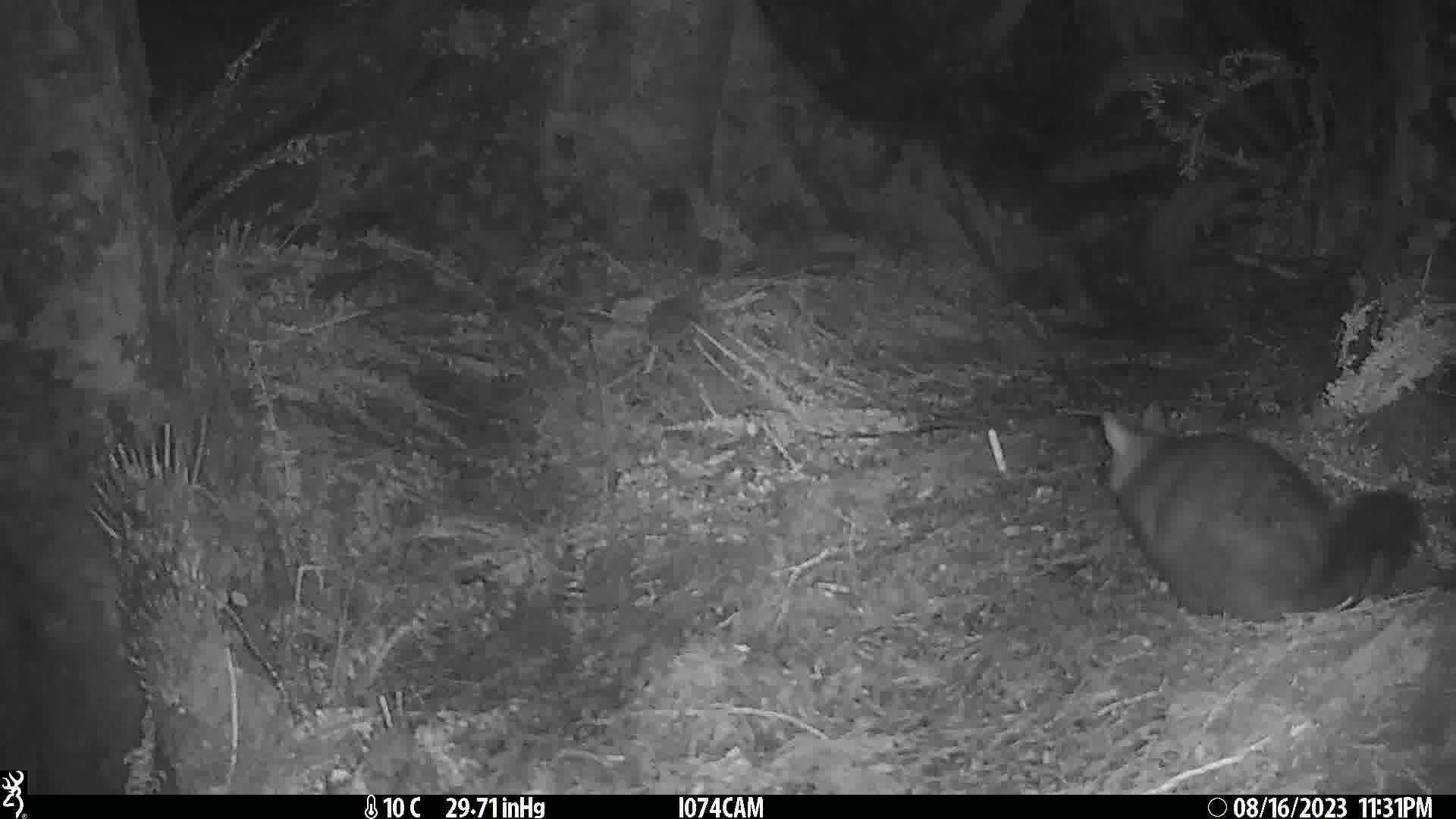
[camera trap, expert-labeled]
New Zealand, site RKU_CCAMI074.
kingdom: Animalia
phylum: Chordata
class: Mammalia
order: Diprotodontia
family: Phalangeridae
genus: Trichosurus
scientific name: Trichosurus vulpecula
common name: common brushtail possum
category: possum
Possum (common brushtail possum) (Trichosurus vulpecula).